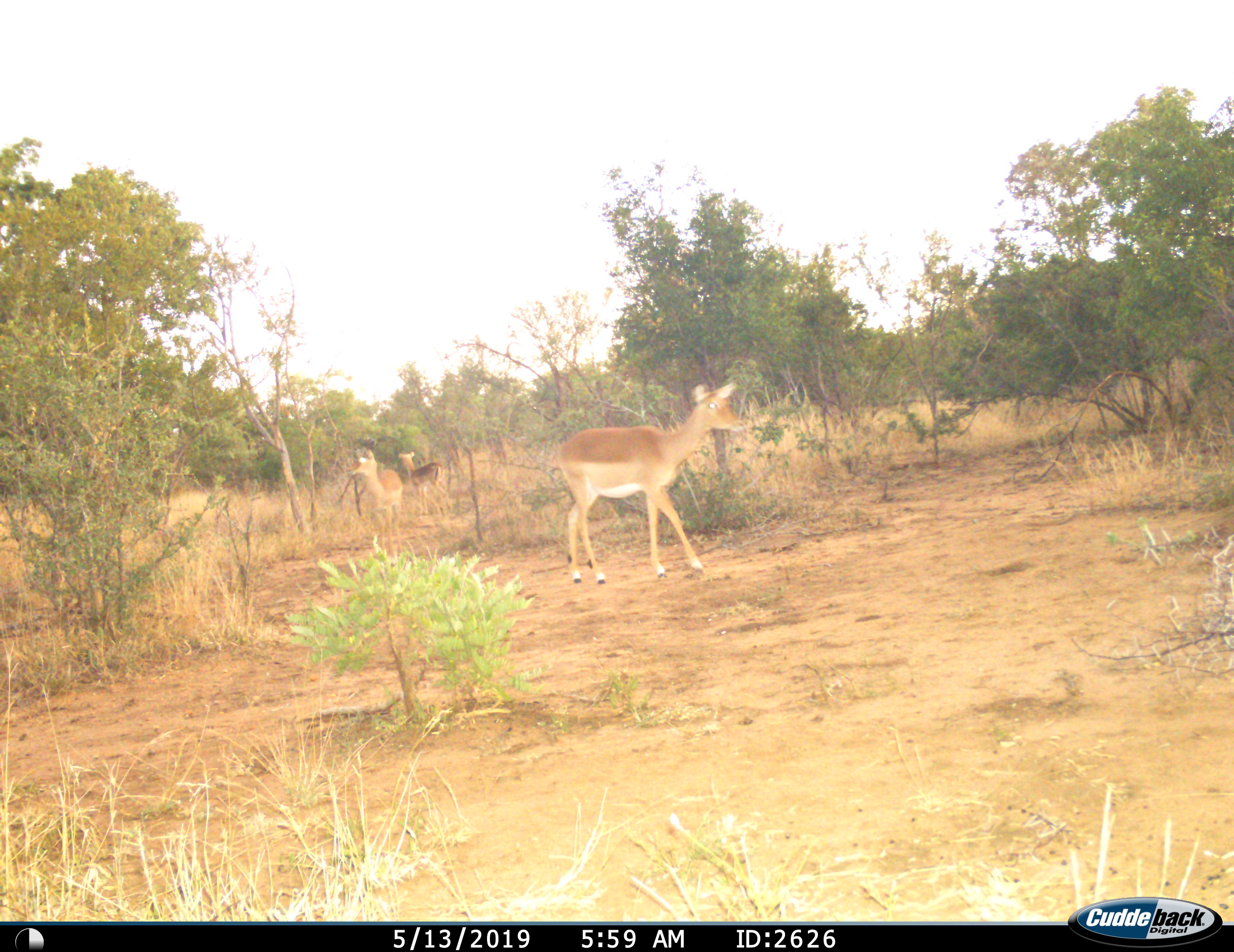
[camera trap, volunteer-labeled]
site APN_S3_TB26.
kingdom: Animalia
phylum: Chordata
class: Mammalia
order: Artiodactyla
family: Bovidae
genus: Aepyceros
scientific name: Aepyceros melampus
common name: impala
Impala (Aepyceros melampus), count 3. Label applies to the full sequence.